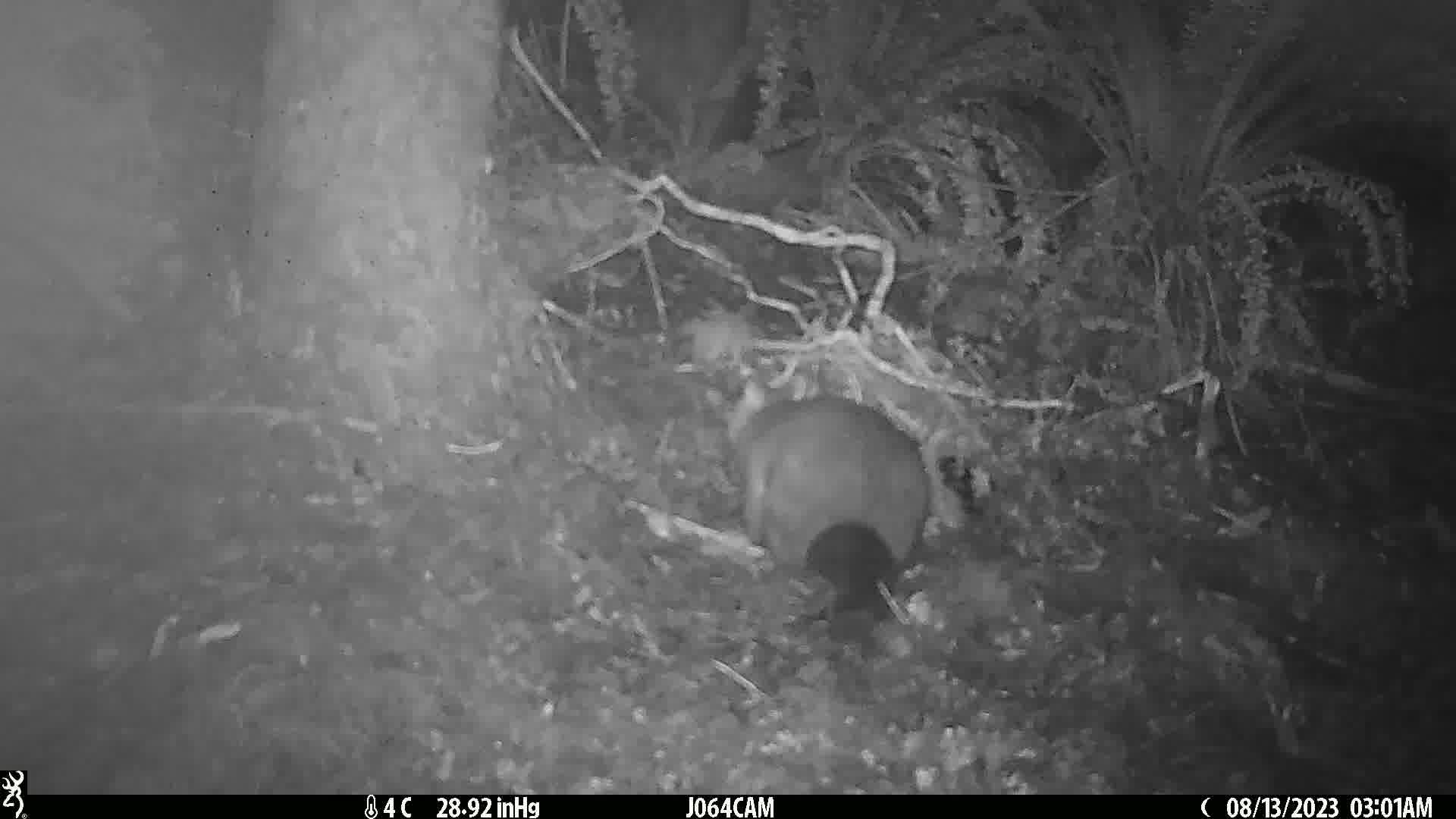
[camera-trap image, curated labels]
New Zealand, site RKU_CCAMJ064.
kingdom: Animalia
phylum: Chordata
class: Mammalia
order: Diprotodontia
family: Phalangeridae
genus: Trichosurus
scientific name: Trichosurus vulpecula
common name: common brushtail possum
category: possum